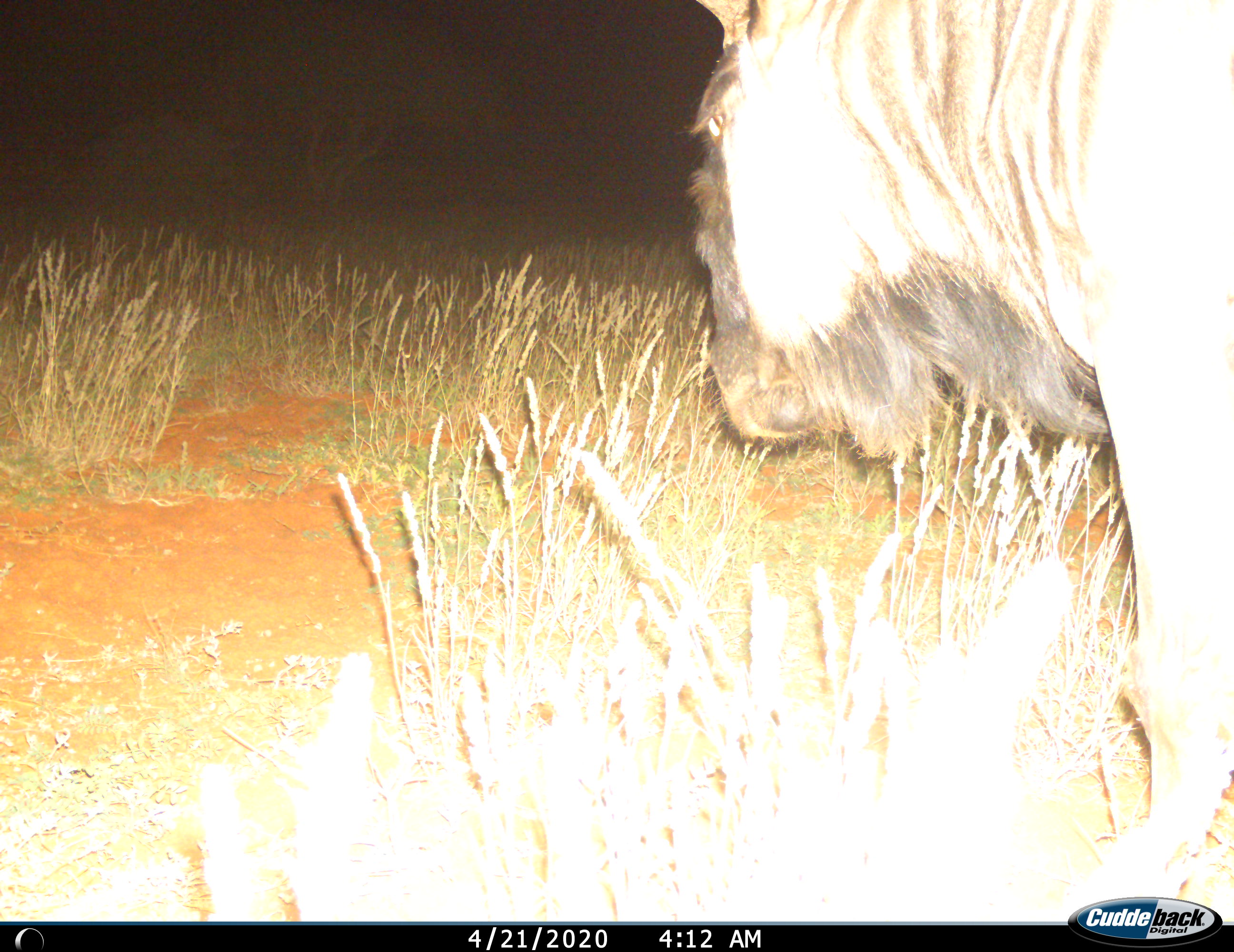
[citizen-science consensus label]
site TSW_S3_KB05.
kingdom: Animalia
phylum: Chordata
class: Mammalia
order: Artiodactyla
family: Bovidae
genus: Connochaetes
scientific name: Connochaetes taurinus taurinus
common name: blue wildebeest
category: wildebeestblue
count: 1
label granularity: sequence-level